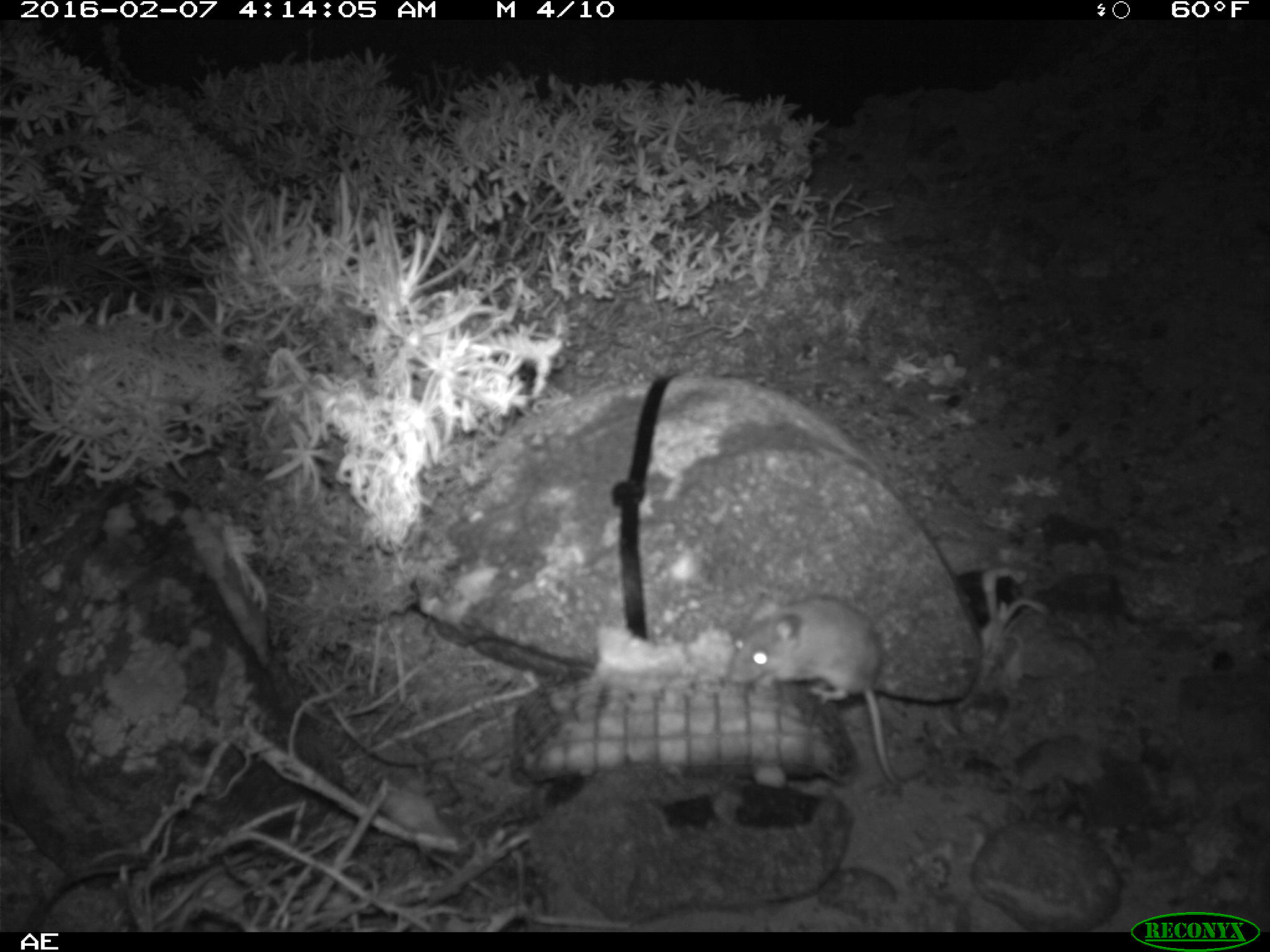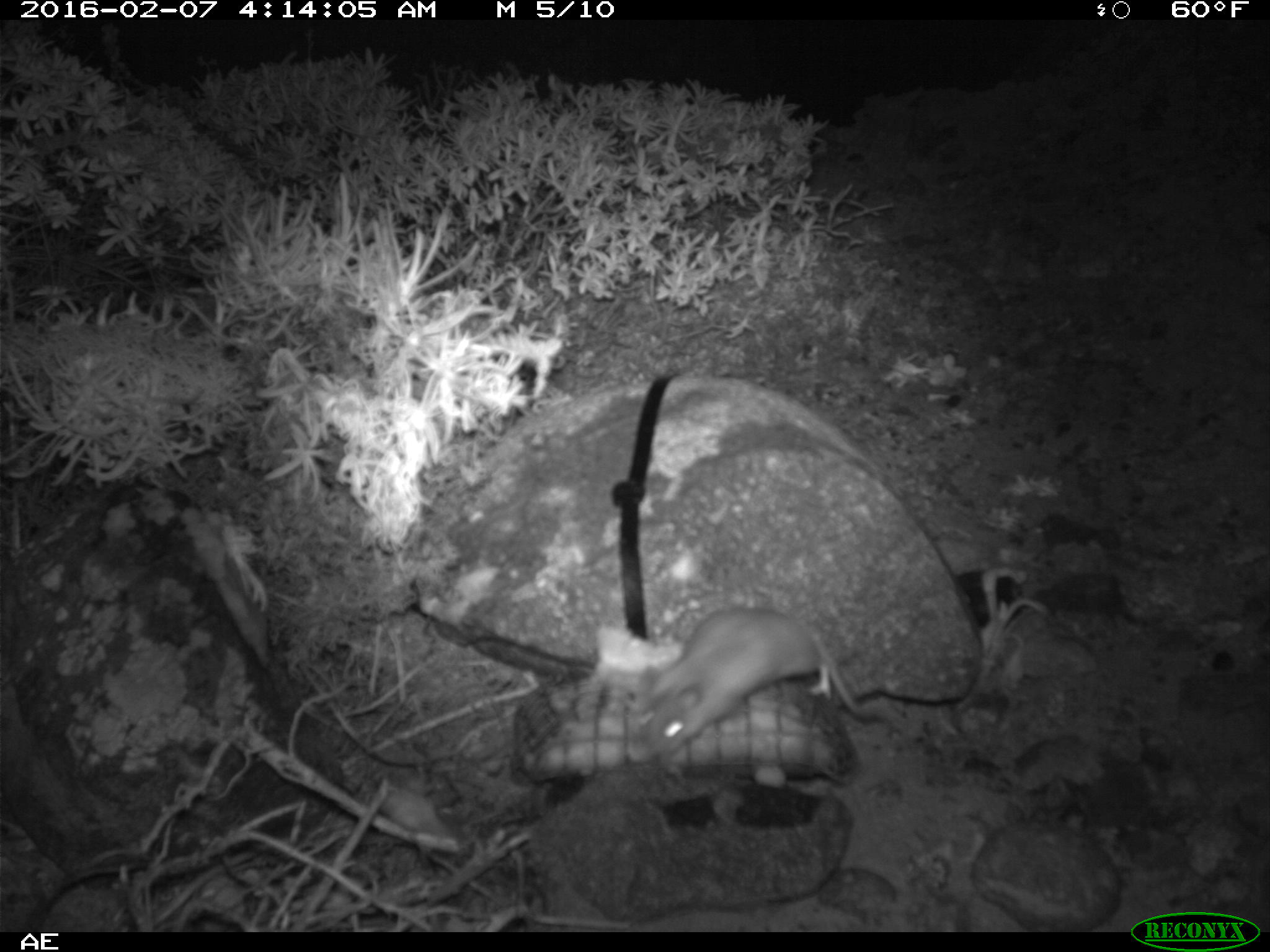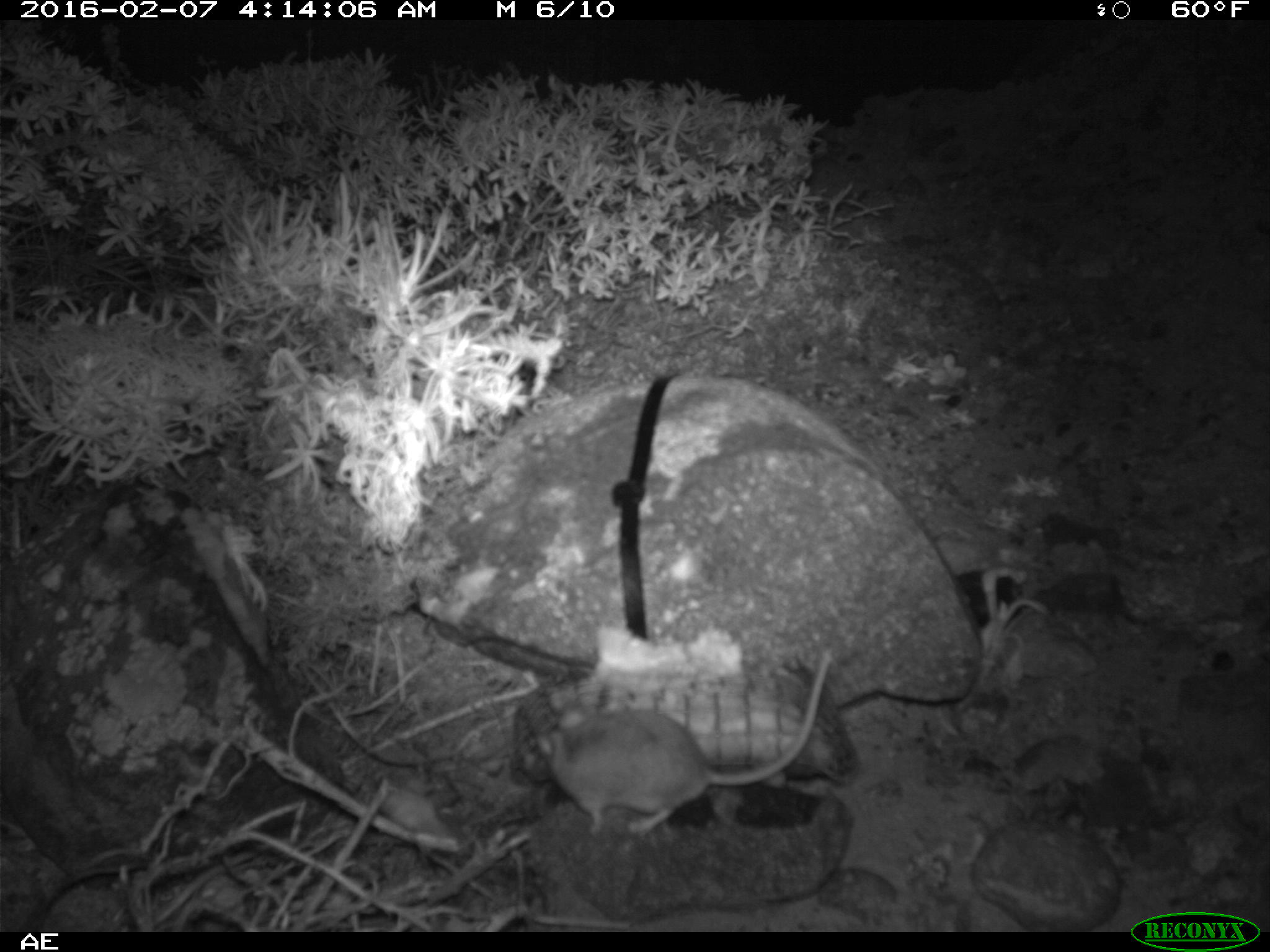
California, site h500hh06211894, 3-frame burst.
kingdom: Animalia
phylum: Chordata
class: Mammalia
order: Rodentia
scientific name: Rodentia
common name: rodent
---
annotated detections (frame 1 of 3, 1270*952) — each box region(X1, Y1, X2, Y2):
rodent: region(727, 584, 907, 793)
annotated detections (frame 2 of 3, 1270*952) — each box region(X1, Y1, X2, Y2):
rodent: region(637, 606, 882, 755)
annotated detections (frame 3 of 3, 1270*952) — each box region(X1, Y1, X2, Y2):
rodent: region(535, 647, 830, 836)